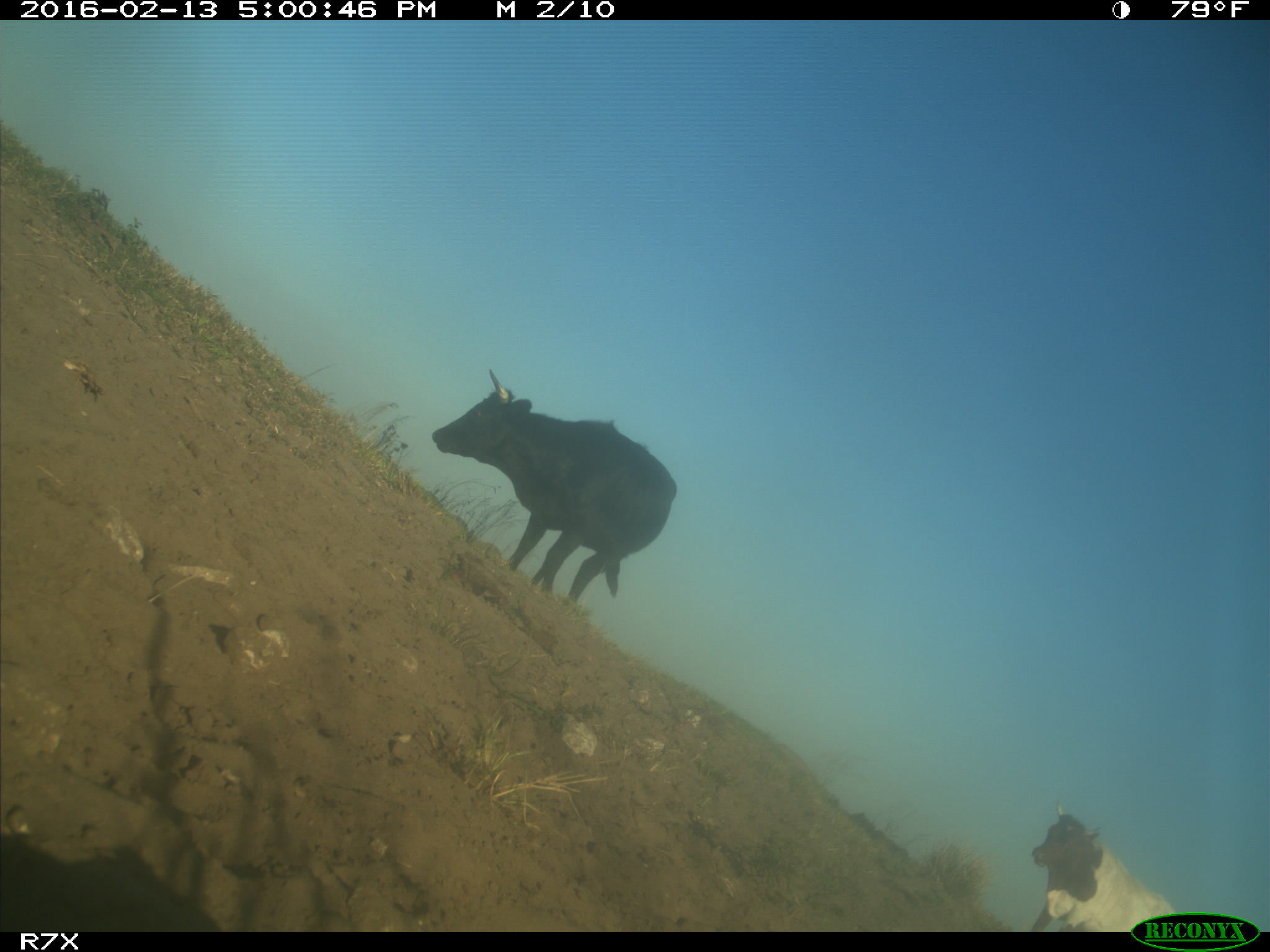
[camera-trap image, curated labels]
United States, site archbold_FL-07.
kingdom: Animalia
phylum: Chordata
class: Mammalia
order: Artiodactyla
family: Bovidae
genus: Bos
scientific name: Bos taurus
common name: domestic cow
Bos taurus (domestic cow).